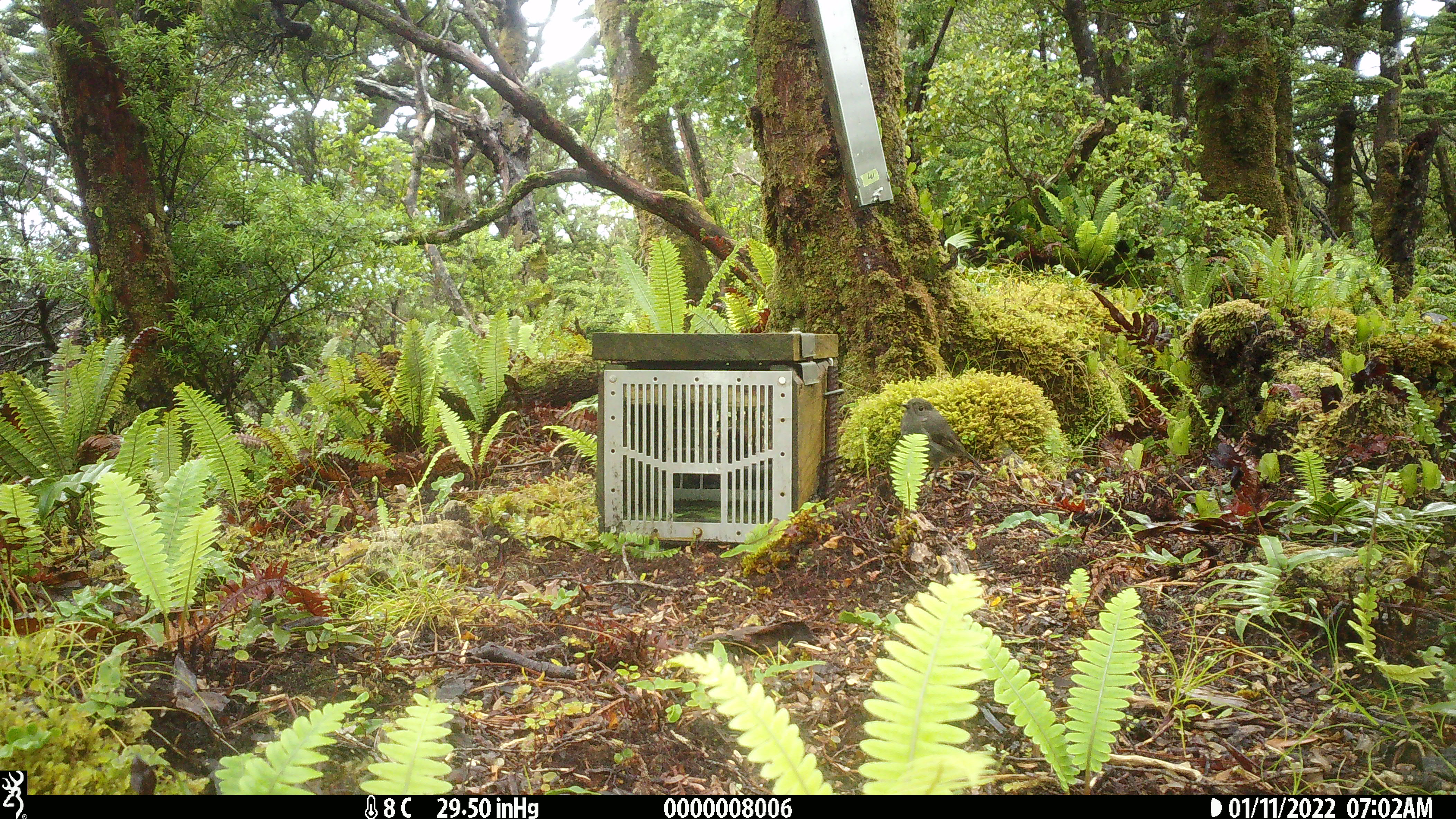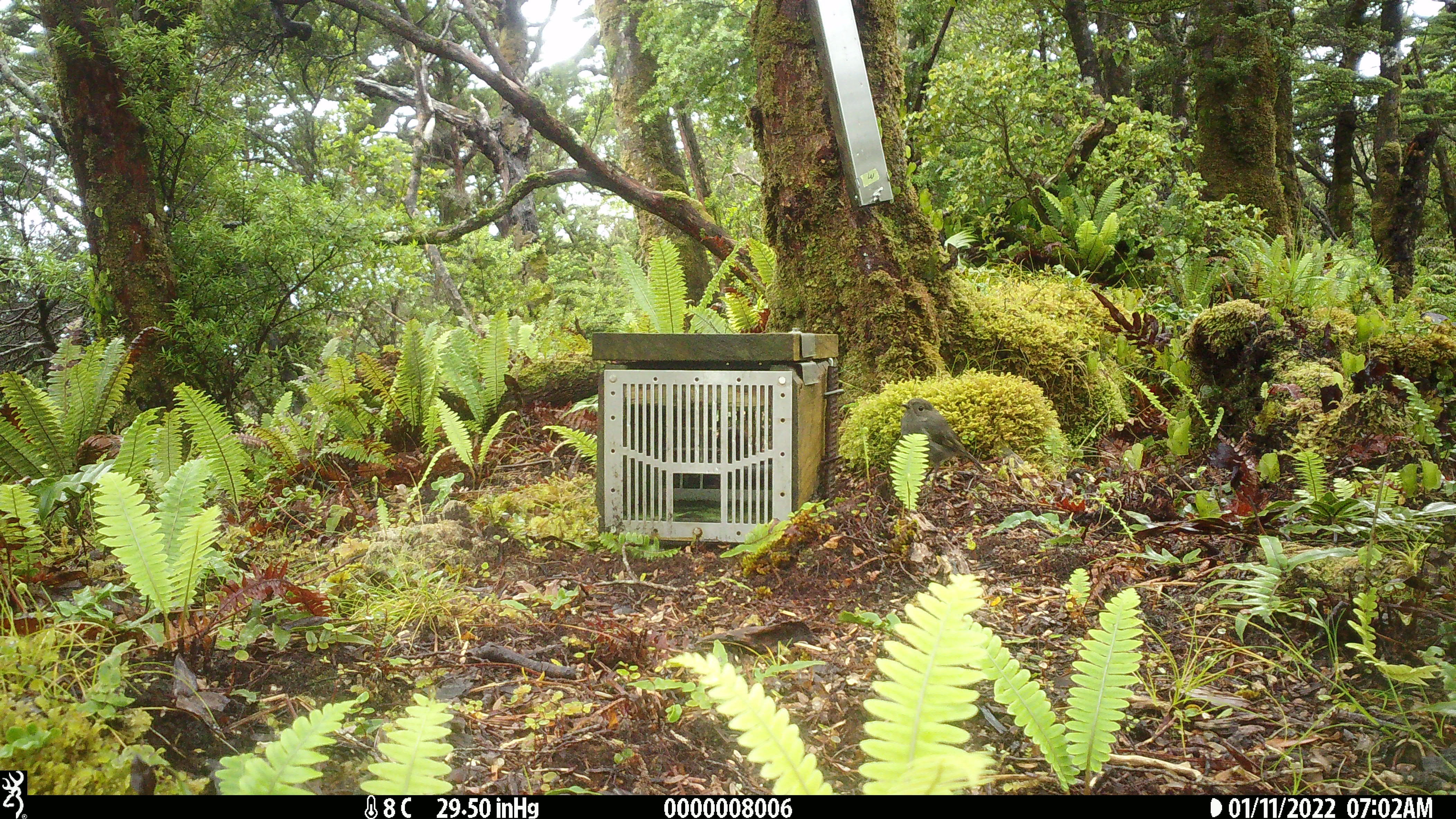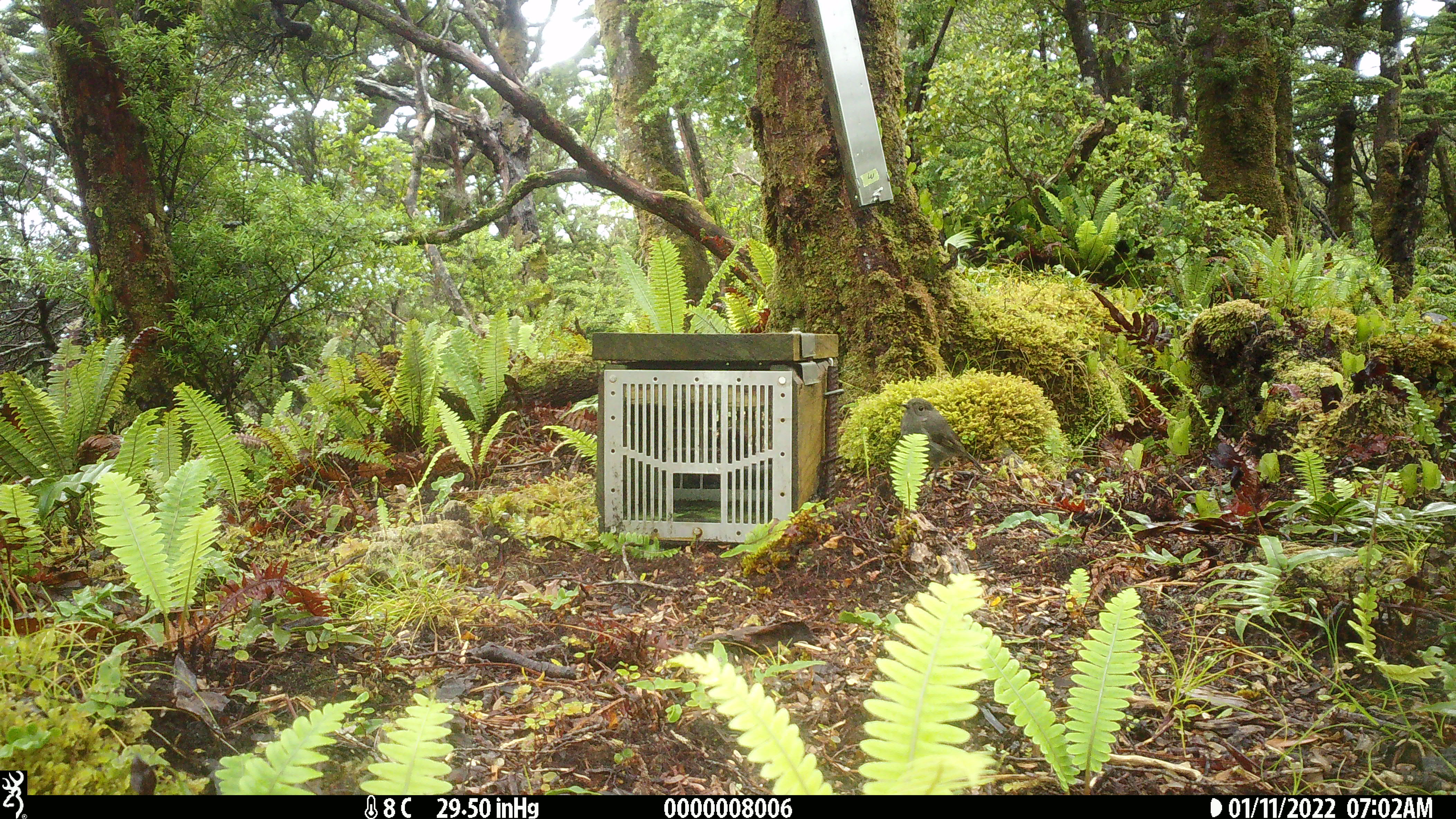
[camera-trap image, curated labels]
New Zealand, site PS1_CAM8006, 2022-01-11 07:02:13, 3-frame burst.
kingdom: Animalia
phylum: Chordata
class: Aves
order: Passeriformes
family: Petroicidae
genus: Petroica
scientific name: Petroica australis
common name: new zealand robin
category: robin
Robin (new zealand robin) (Petroica australis).